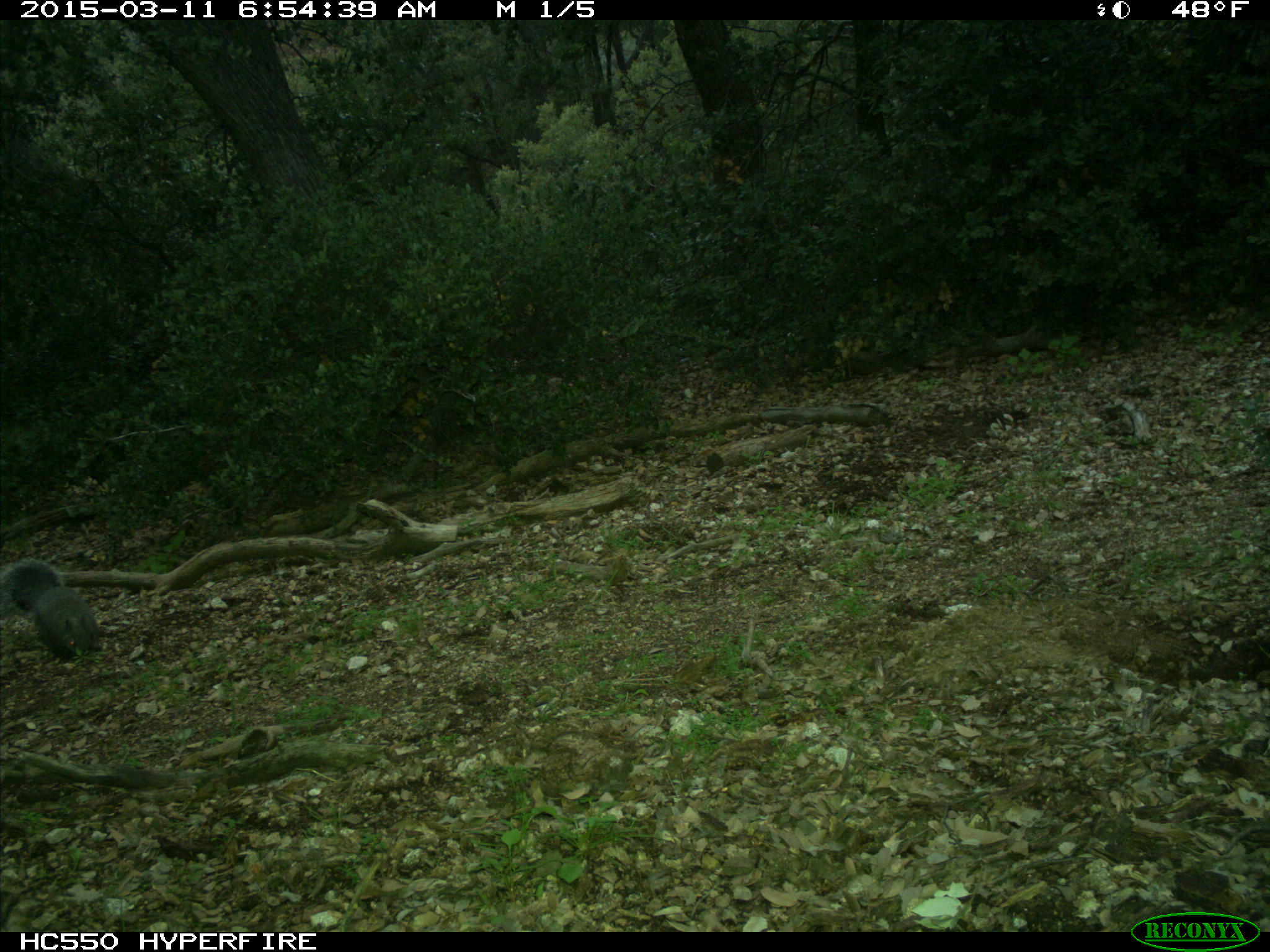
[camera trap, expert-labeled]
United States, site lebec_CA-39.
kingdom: Animalia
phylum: Chordata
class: Mammalia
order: Rodentia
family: Sciuridae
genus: Sciurus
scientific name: Sciurus carolinensis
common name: eastern gray squirrel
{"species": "Sciurus carolinensis (eastern gray squirrel)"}